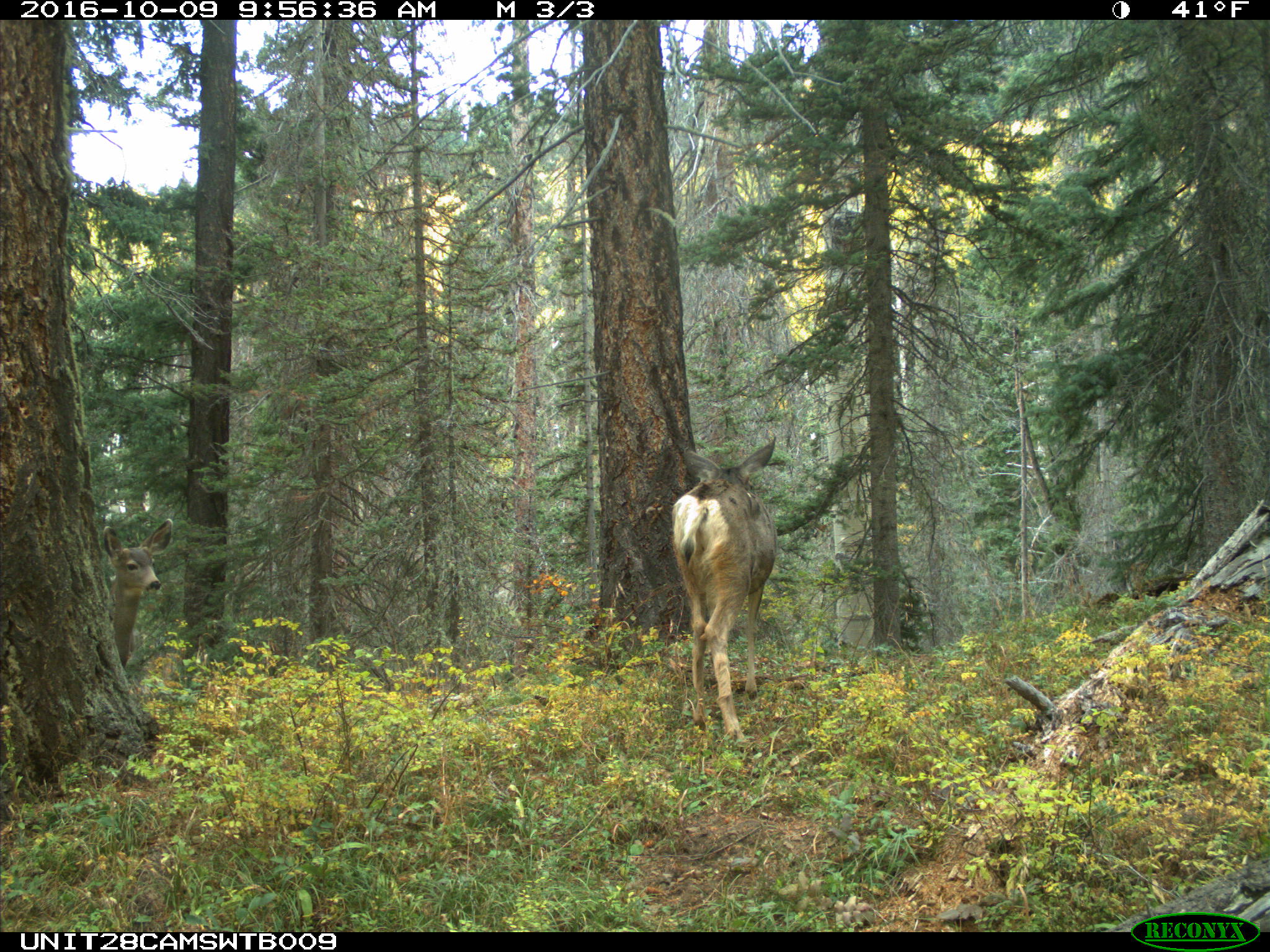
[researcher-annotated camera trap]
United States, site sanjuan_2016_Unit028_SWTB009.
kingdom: Animalia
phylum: Chordata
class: Mammalia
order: Artiodactyla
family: Cervidae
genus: Odocoileus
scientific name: Odocoileus hemionus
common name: mule deer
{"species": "Odocoileus hemionus (mule deer)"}